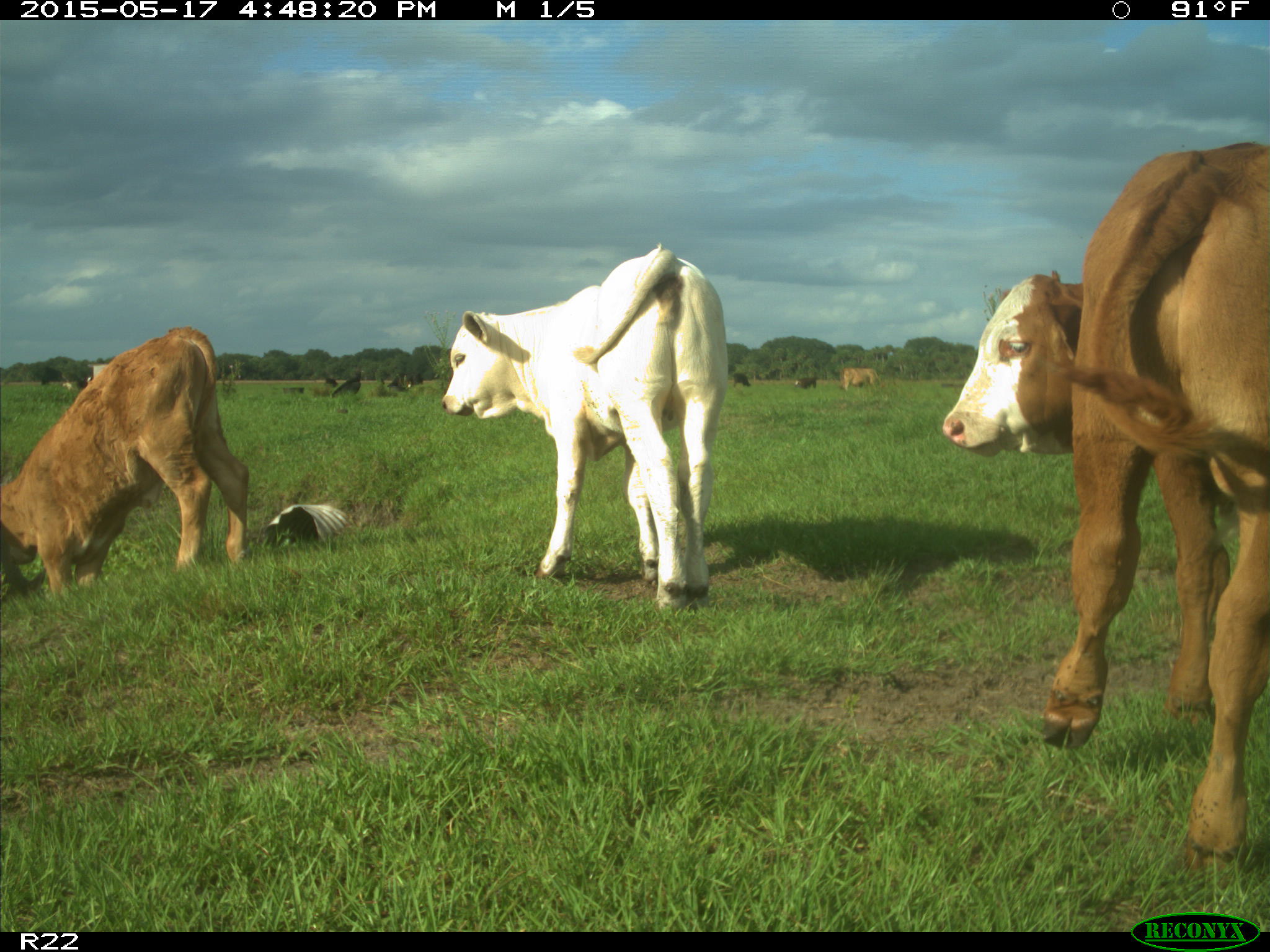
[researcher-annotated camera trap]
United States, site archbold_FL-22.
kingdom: Animalia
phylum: Chordata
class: Mammalia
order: Artiodactyla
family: Bovidae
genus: Bos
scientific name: Bos taurus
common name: domestic cow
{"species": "Bos taurus (domestic cow)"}